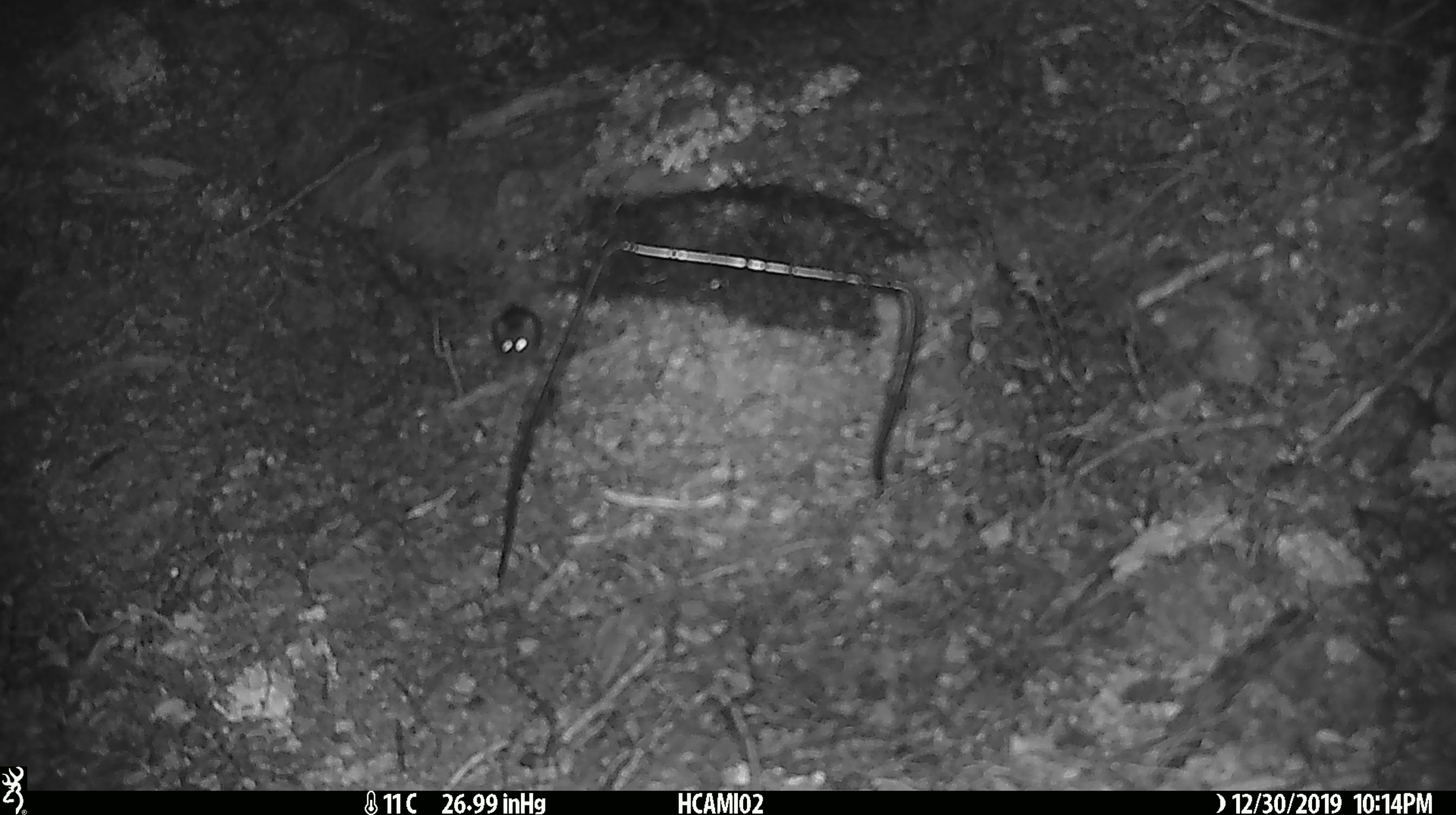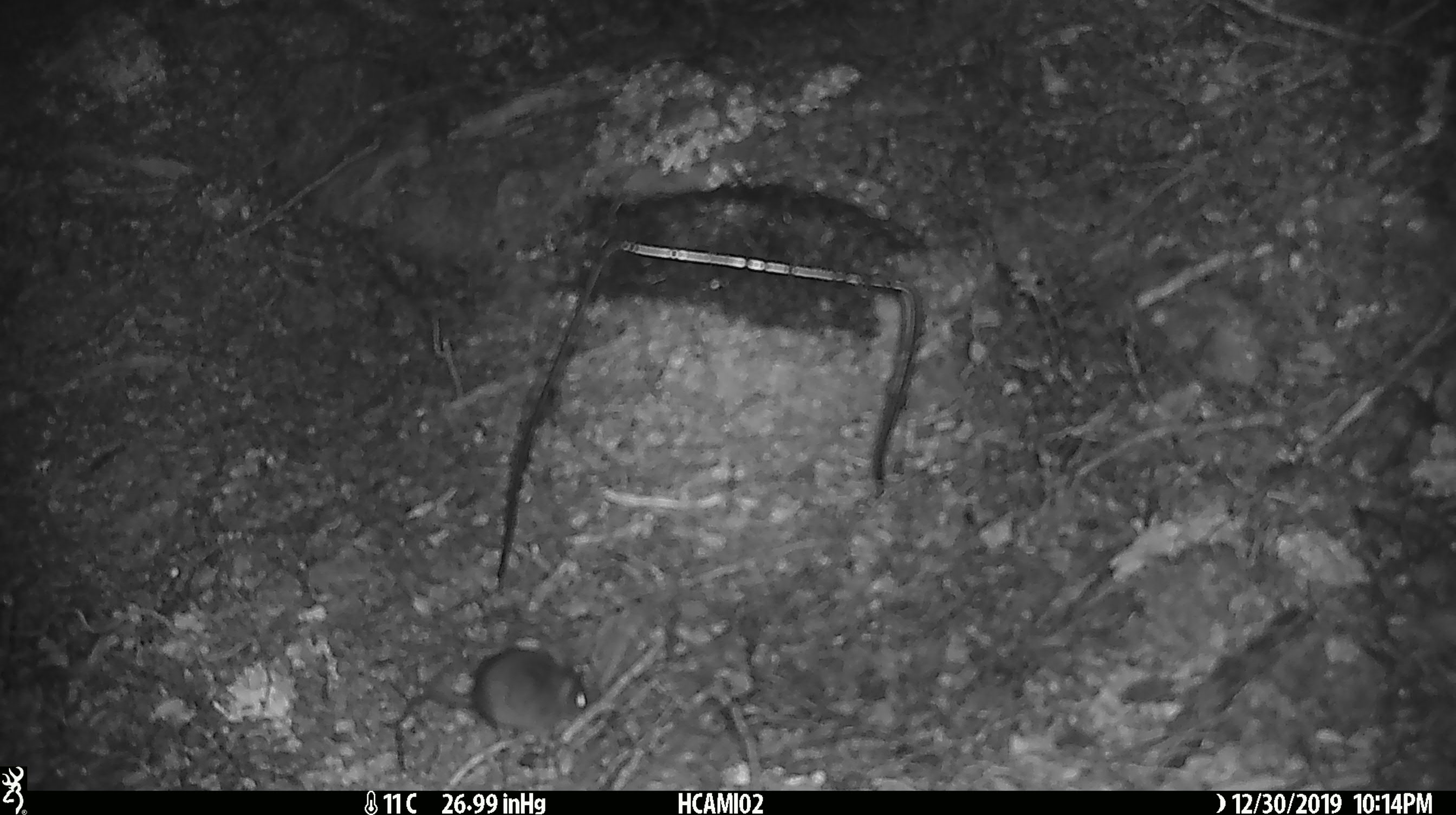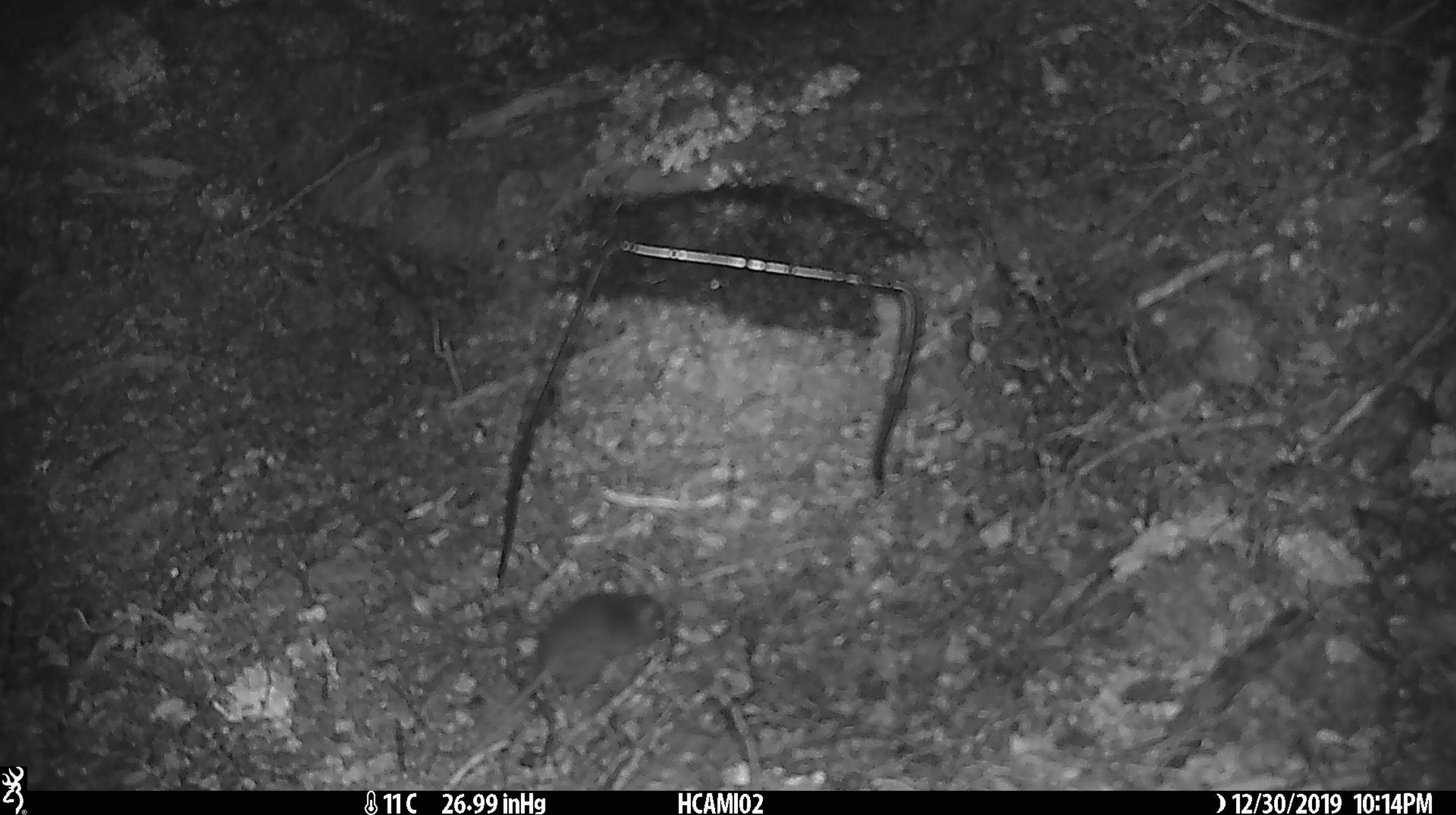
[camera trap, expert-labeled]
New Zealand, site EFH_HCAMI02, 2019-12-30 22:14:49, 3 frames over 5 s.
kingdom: Animalia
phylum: Chordata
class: Mammalia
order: Rodentia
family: Muridae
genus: Mus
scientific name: Mus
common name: mouse